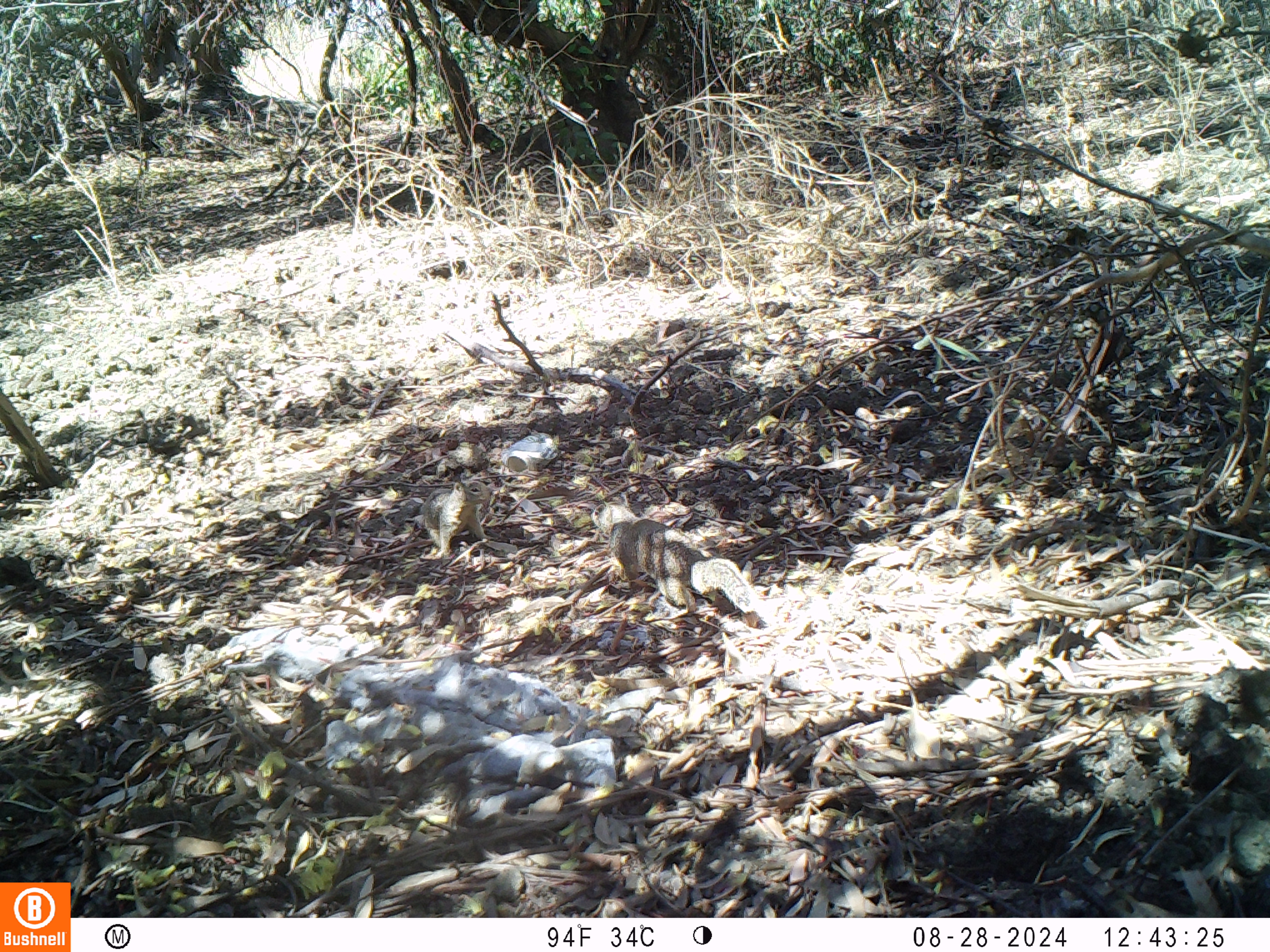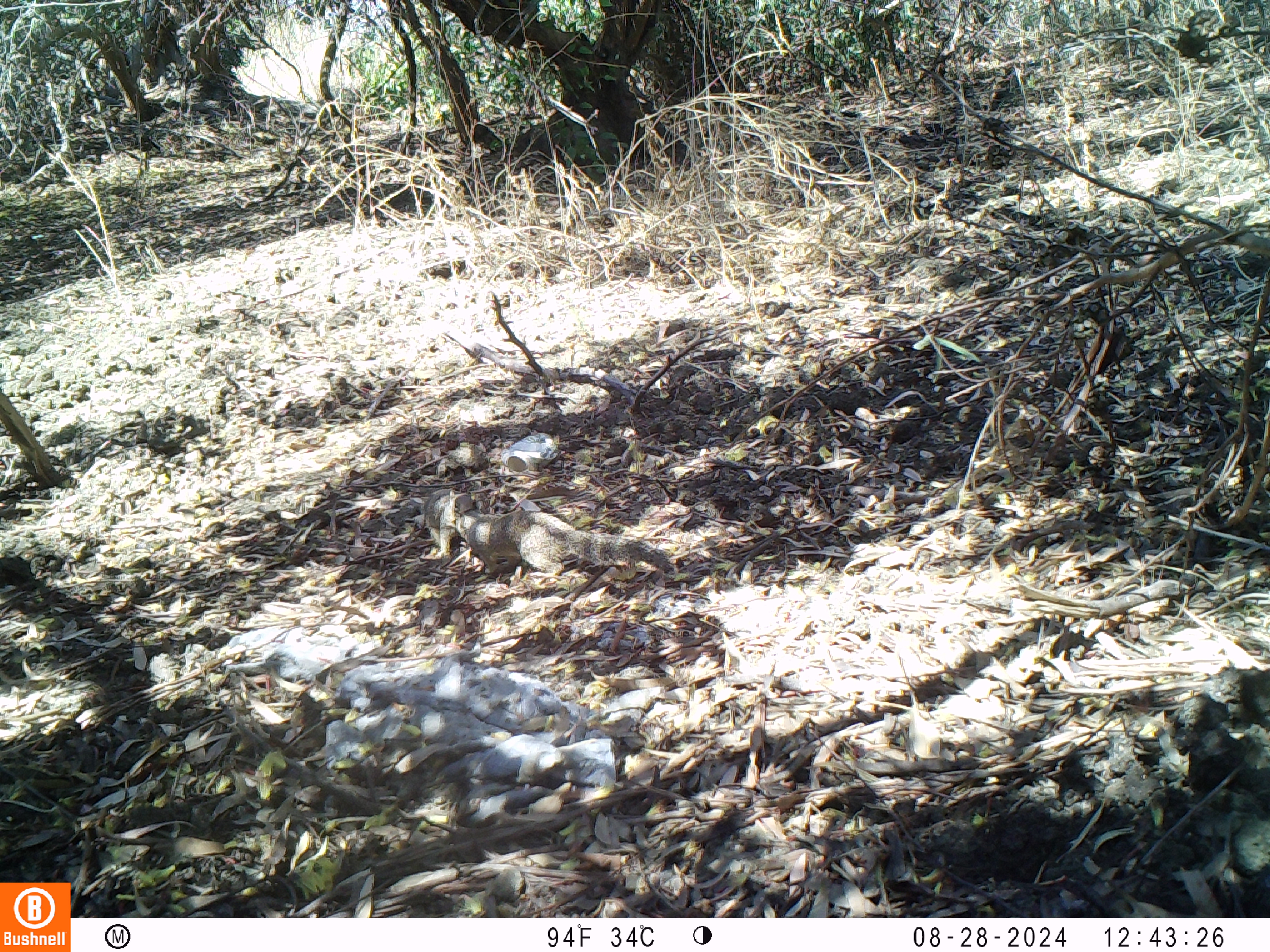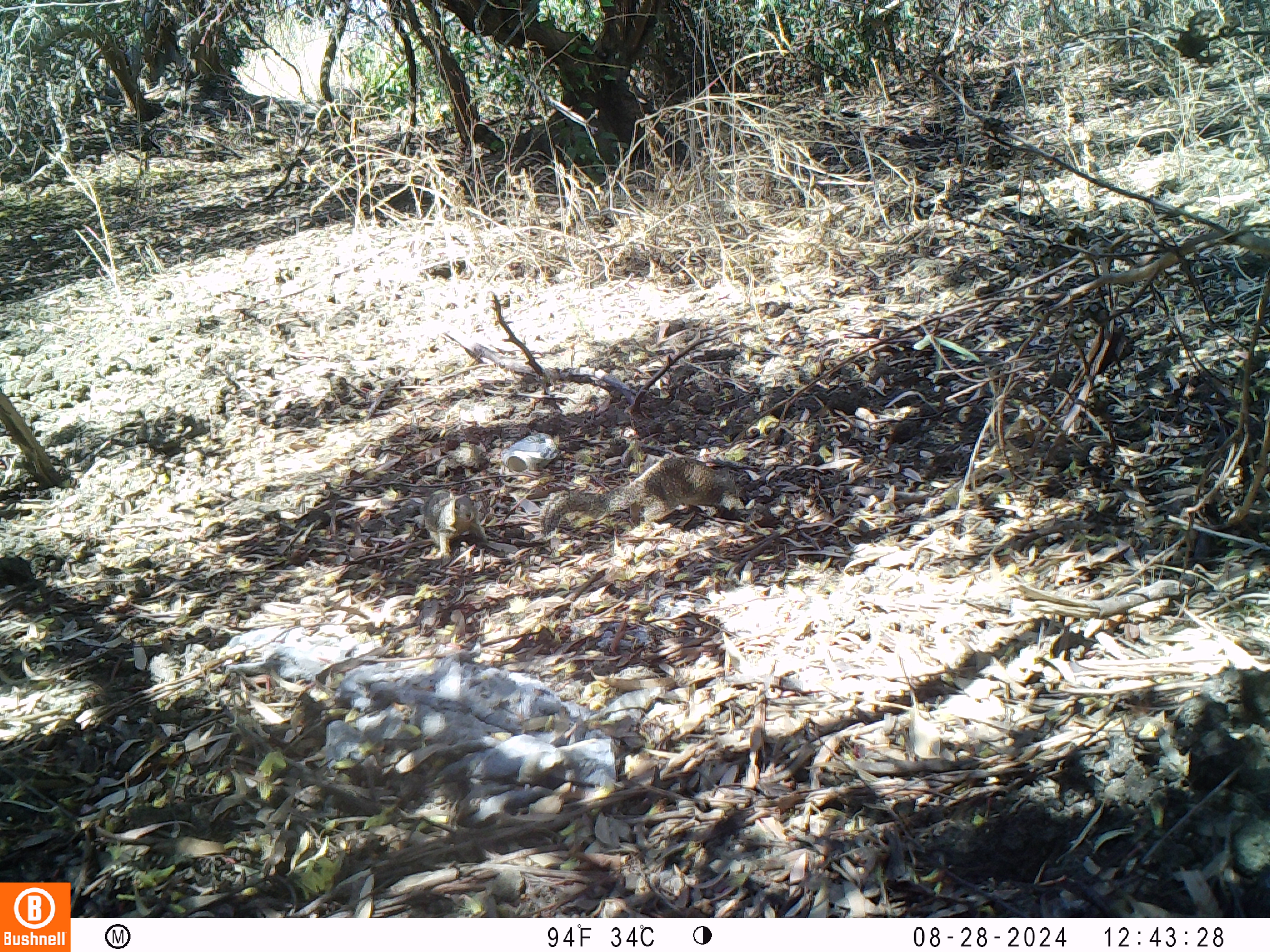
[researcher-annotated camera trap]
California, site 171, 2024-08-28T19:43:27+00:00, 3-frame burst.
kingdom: Animalia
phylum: Chordata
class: Mammalia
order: Rodentia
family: Sciuridae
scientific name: Sciuridae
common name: squirrel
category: unknown squirrel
Unknown squirrel (squirrel) (Sciuridae).